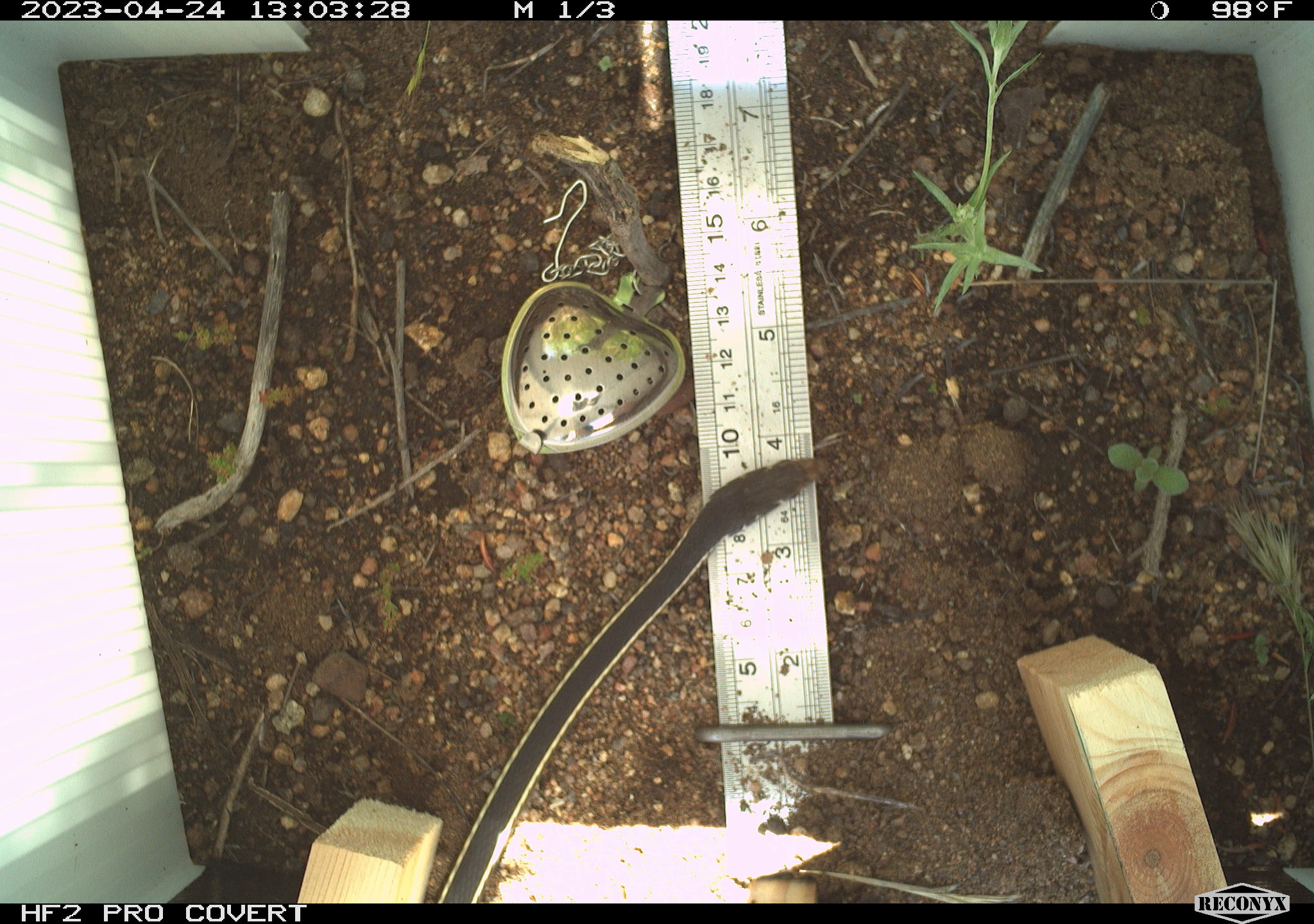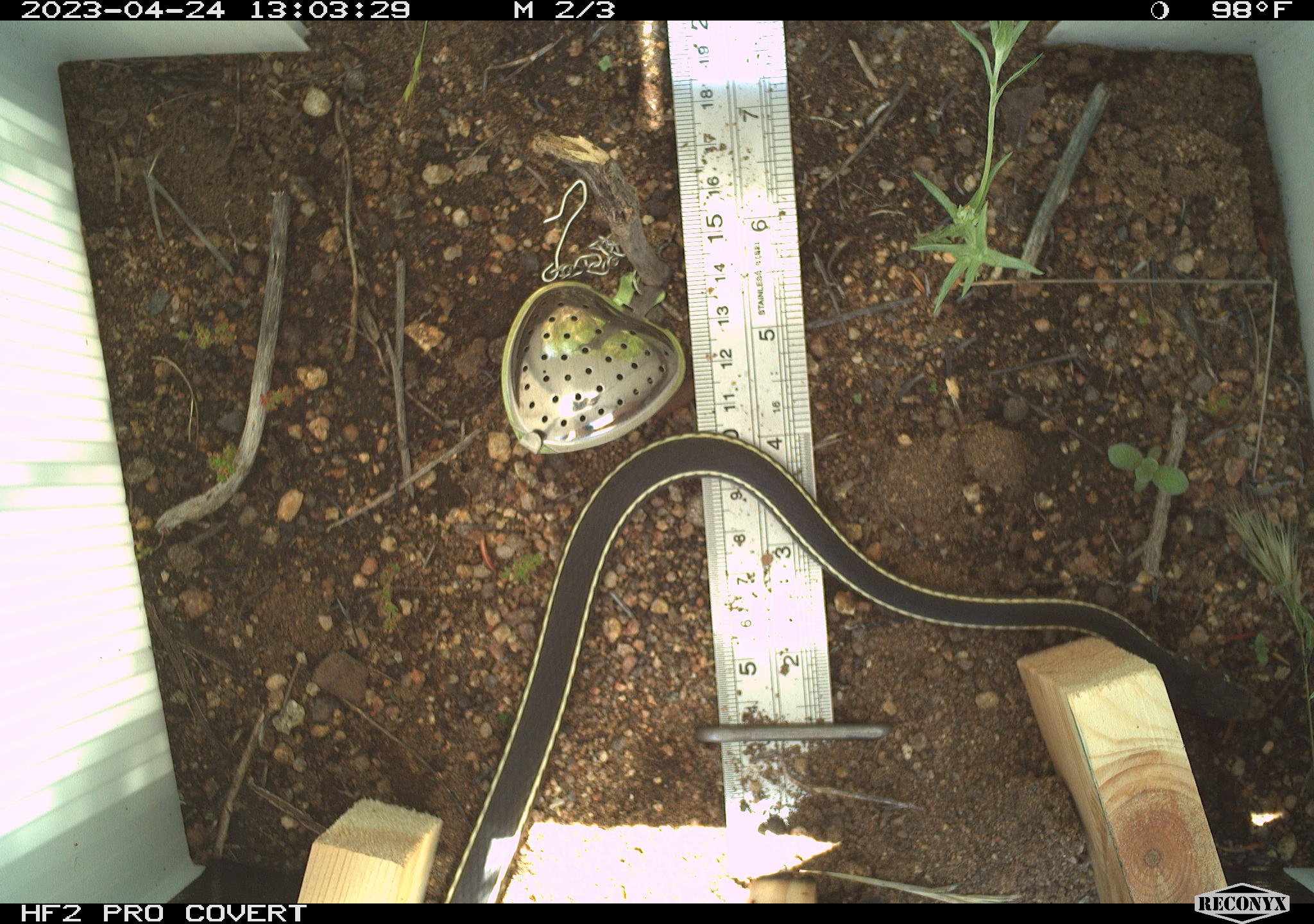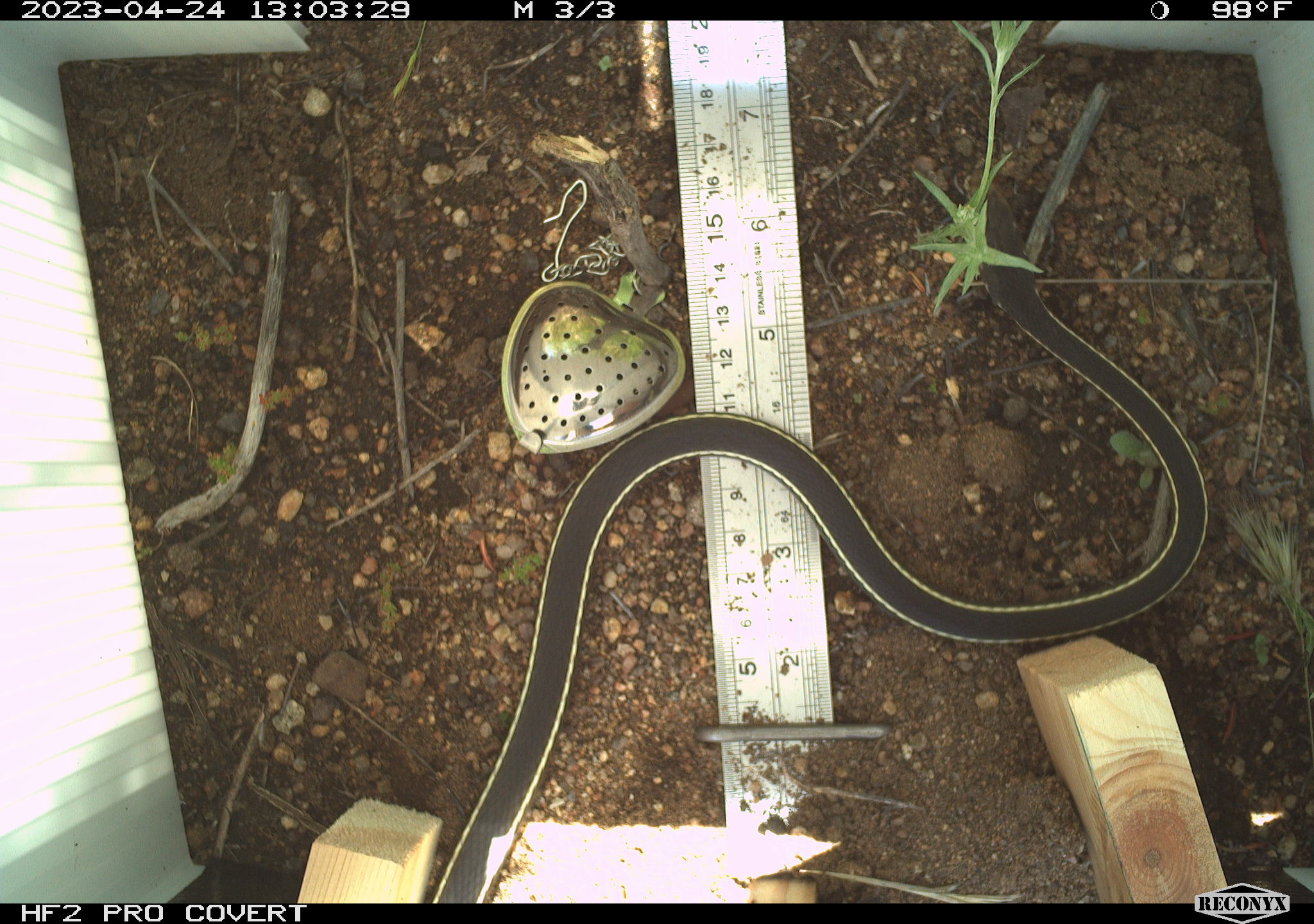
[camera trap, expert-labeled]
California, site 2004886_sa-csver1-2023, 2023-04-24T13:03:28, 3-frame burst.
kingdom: Animalia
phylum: Chordata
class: Reptilia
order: Squamata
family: Colubridae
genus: Masticophis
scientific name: Masticophis lateralis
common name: striped racer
Striped racer (Masticophis lateralis).